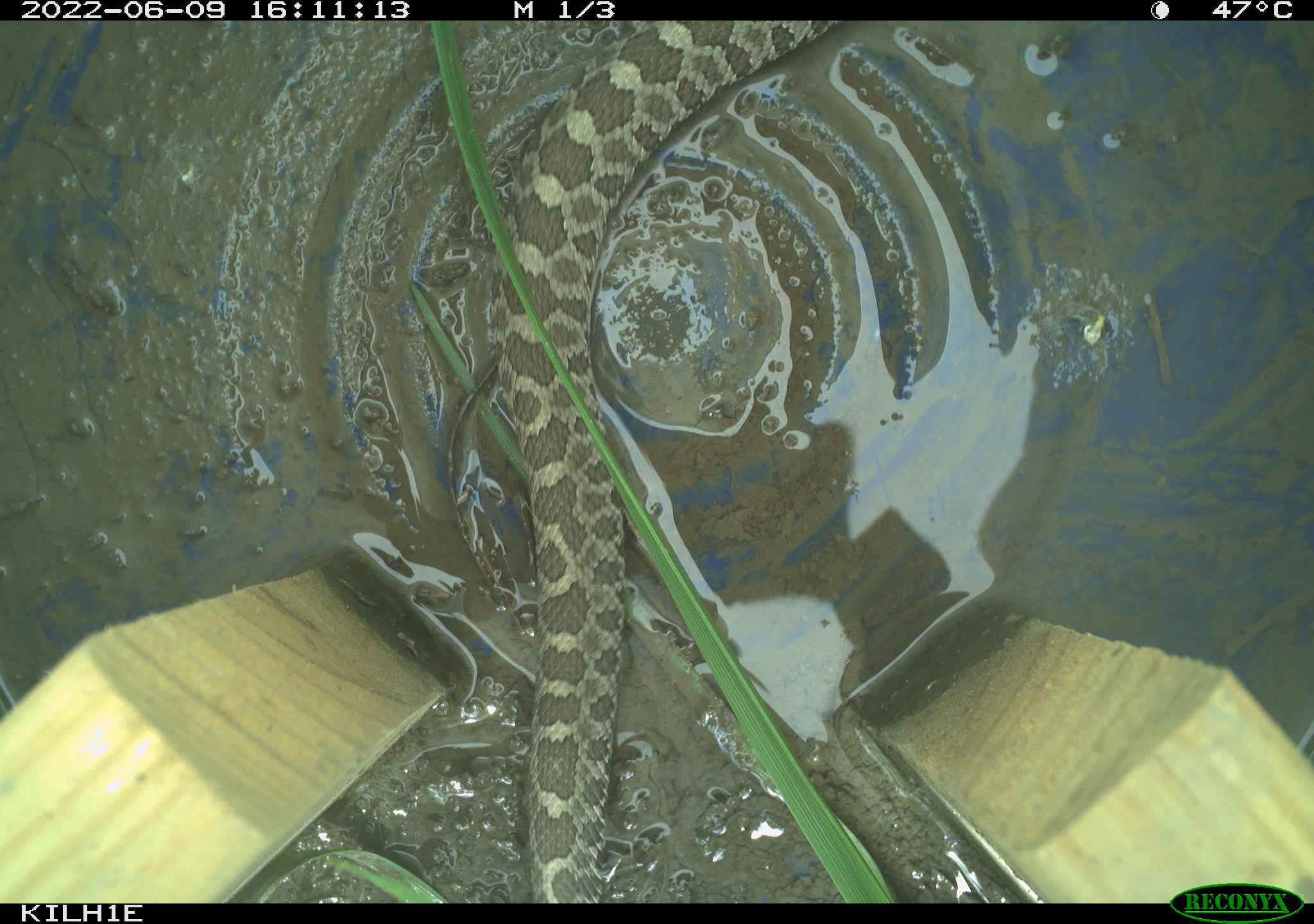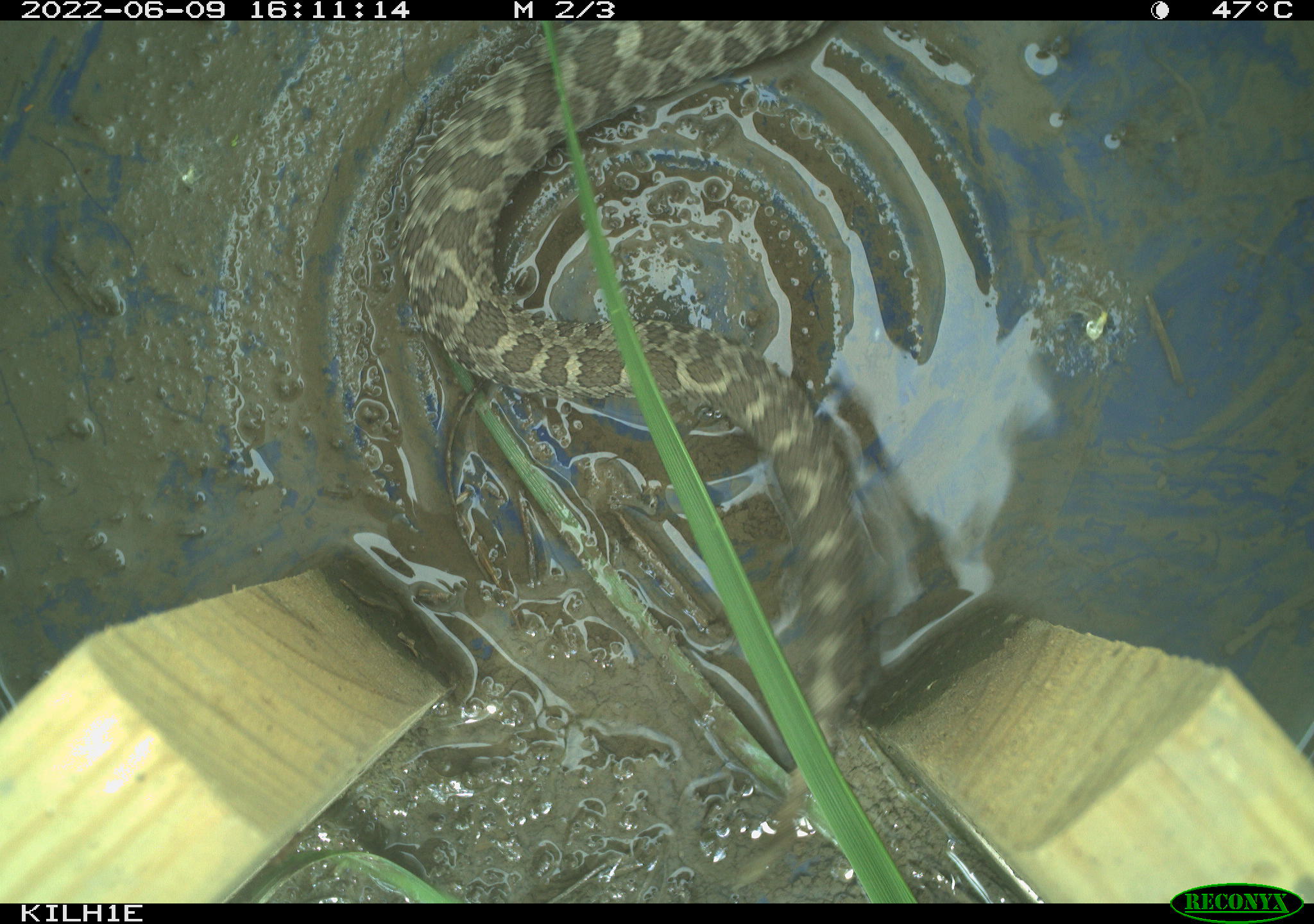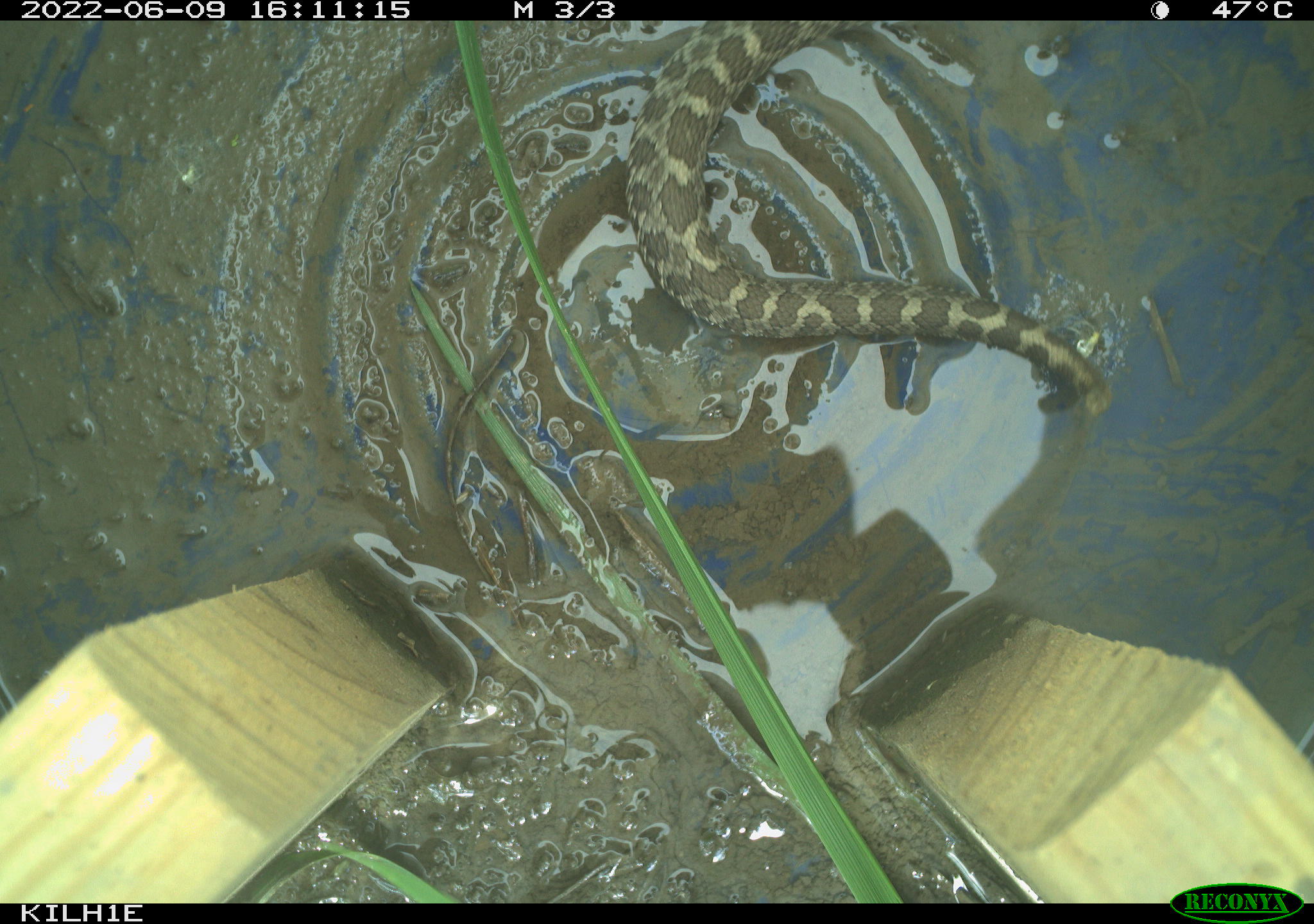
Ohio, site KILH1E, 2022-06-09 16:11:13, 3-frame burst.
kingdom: Animalia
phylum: Chordata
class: Reptilia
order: Squamata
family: Viperidae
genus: Sistrurus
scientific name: Sistrurus catenatus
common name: eastern massasauga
Eastern massasauga (Sistrurus catenatus).